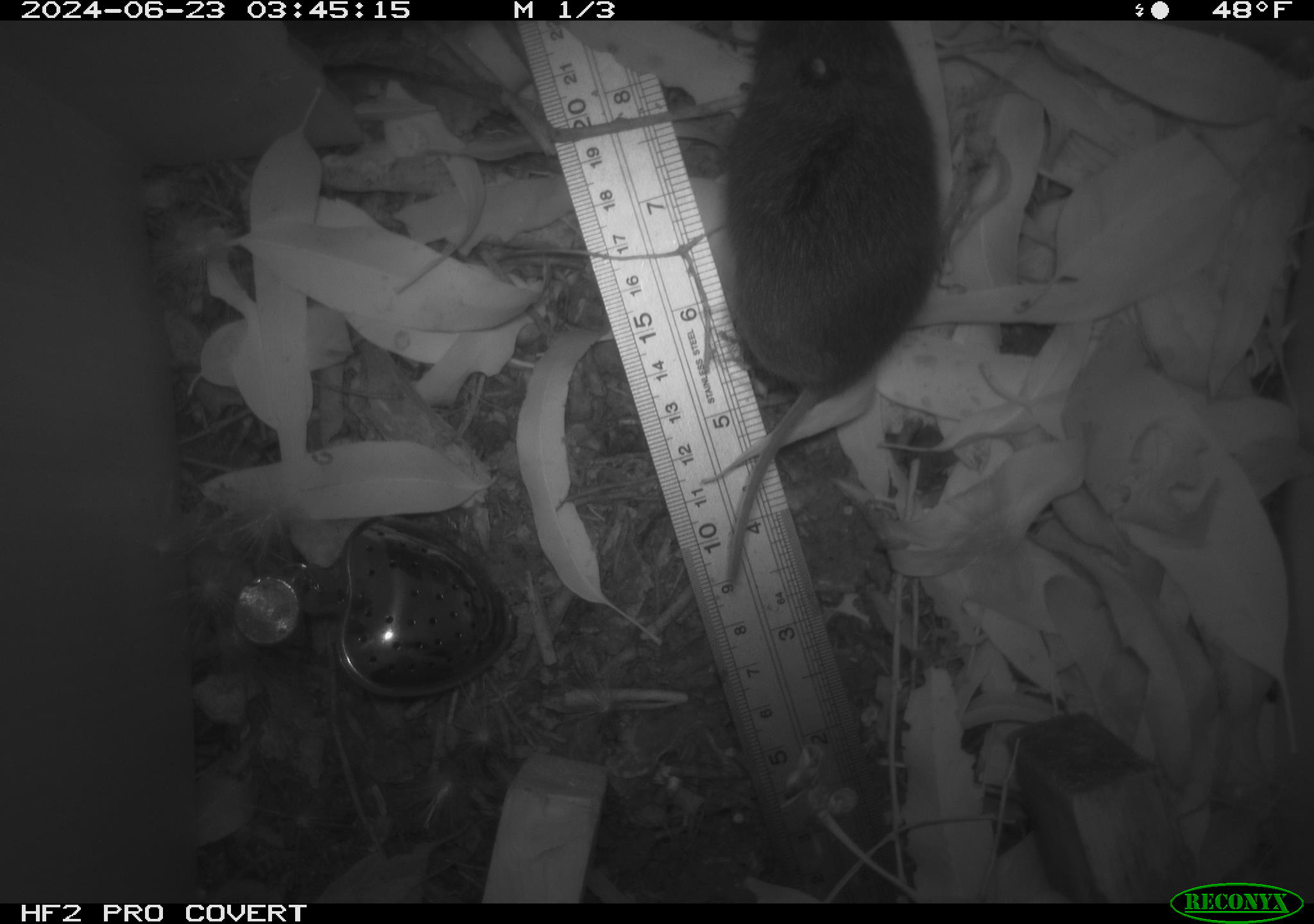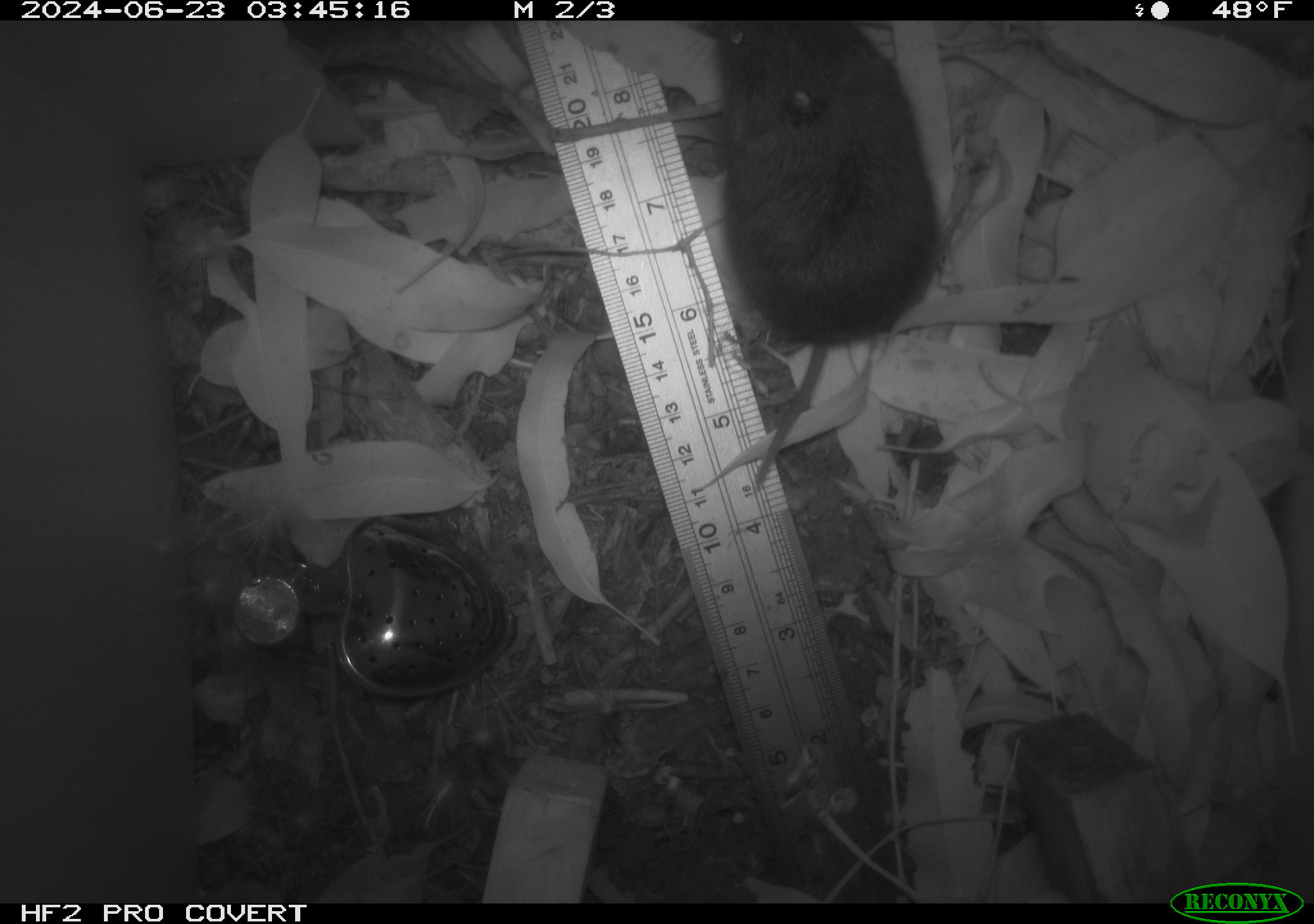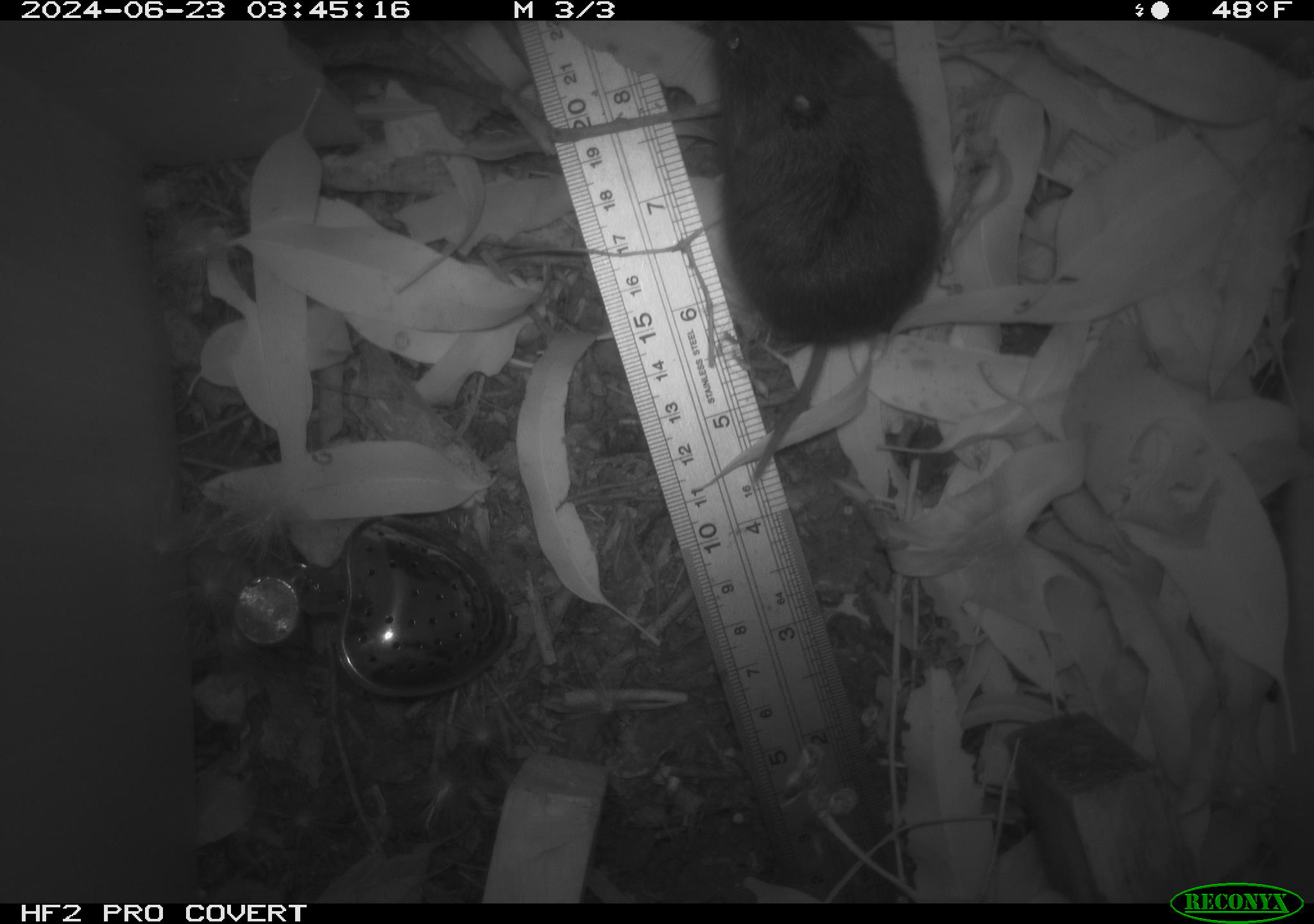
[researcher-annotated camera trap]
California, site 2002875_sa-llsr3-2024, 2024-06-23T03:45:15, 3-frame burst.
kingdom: Animalia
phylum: Chordata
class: Mammalia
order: Rodentia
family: Cricetidae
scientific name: Arvicolinae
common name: voles, lemmings, and muskrats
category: arvicolinae subfamily